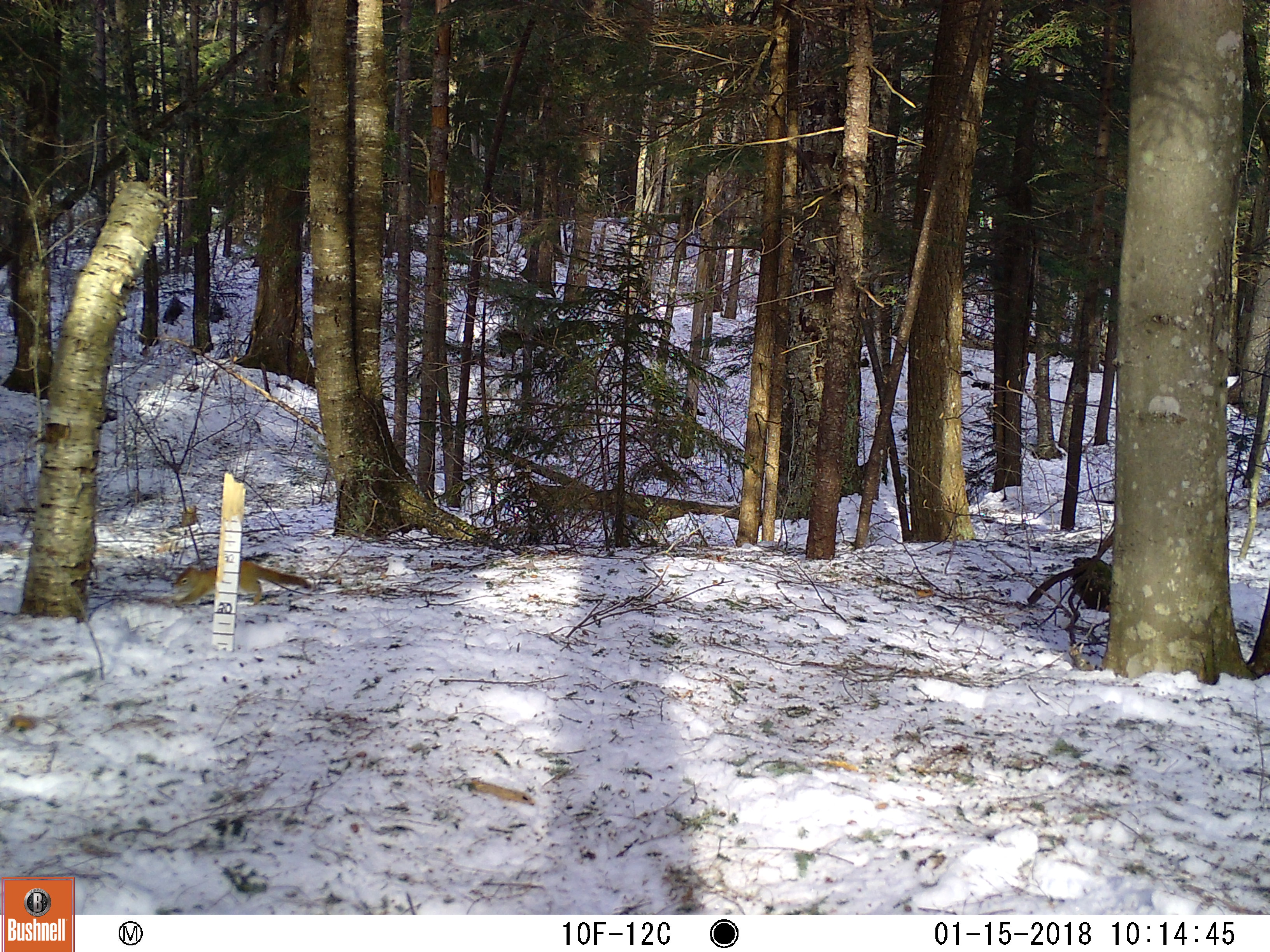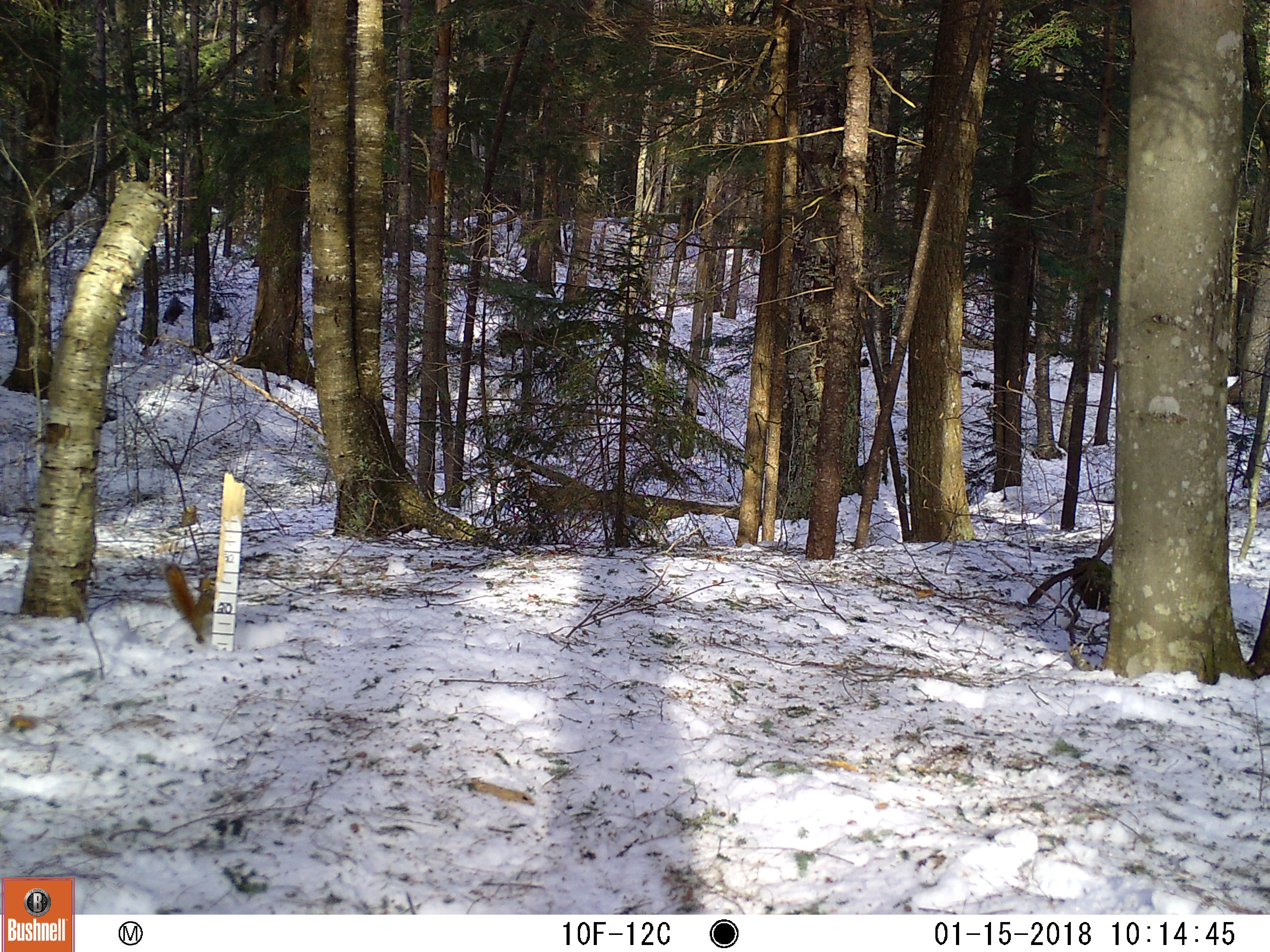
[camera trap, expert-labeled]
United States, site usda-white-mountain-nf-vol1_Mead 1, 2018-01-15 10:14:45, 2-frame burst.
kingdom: Animalia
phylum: Chordata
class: Mammalia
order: Rodentia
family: Sciuridae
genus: Tamiasciurus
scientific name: Tamiasciurus hudsonicus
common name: red squirrel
Red squirrel (Tamiasciurus hudsonicus).